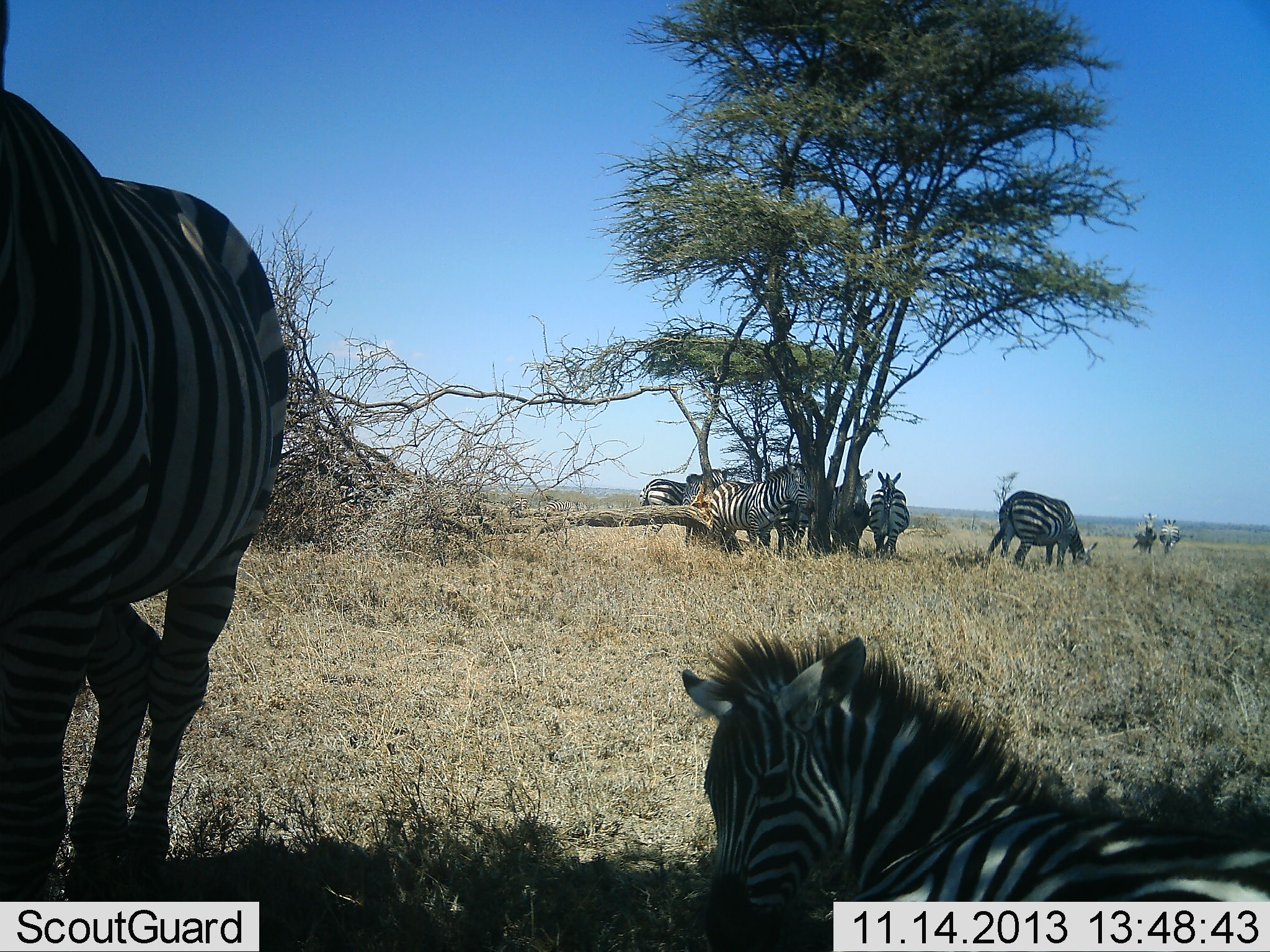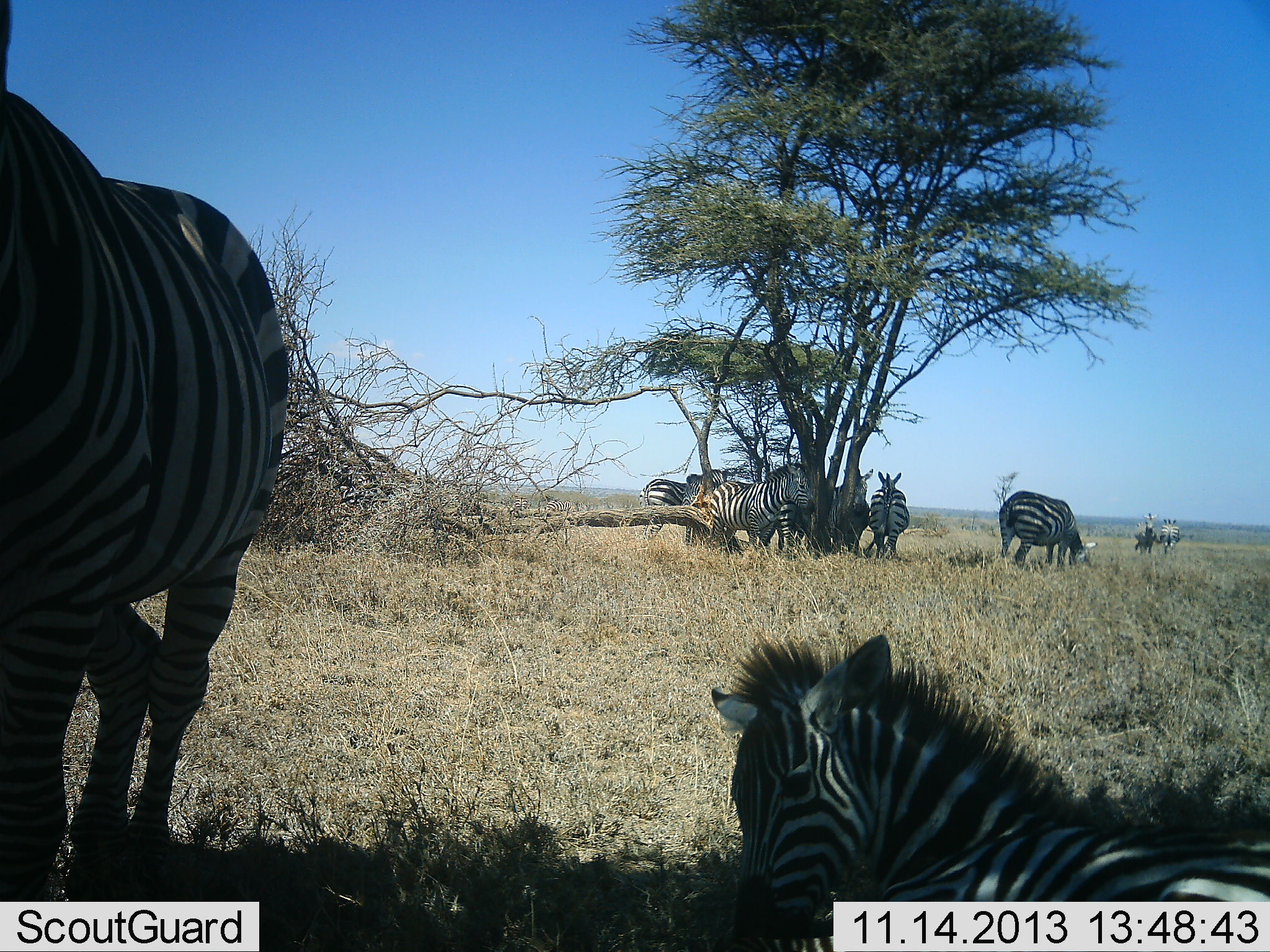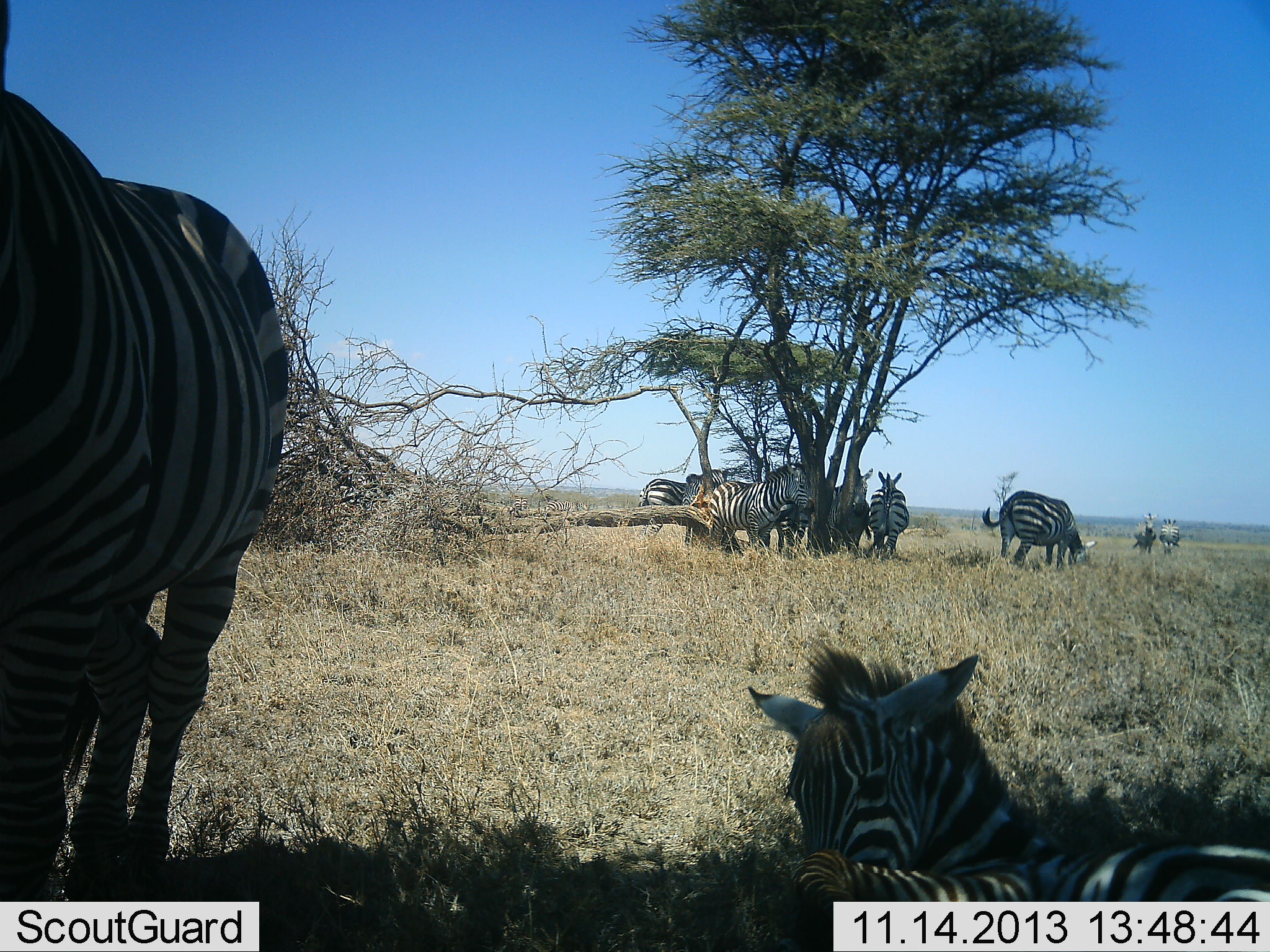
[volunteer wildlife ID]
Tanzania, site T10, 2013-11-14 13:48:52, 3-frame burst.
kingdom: Animalia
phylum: Chordata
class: Mammalia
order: Perissodactyla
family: Equidae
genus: Equus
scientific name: Equus quagga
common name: plains zebra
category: zebra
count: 10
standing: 90%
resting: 100%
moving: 10%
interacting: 10%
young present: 20%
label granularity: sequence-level